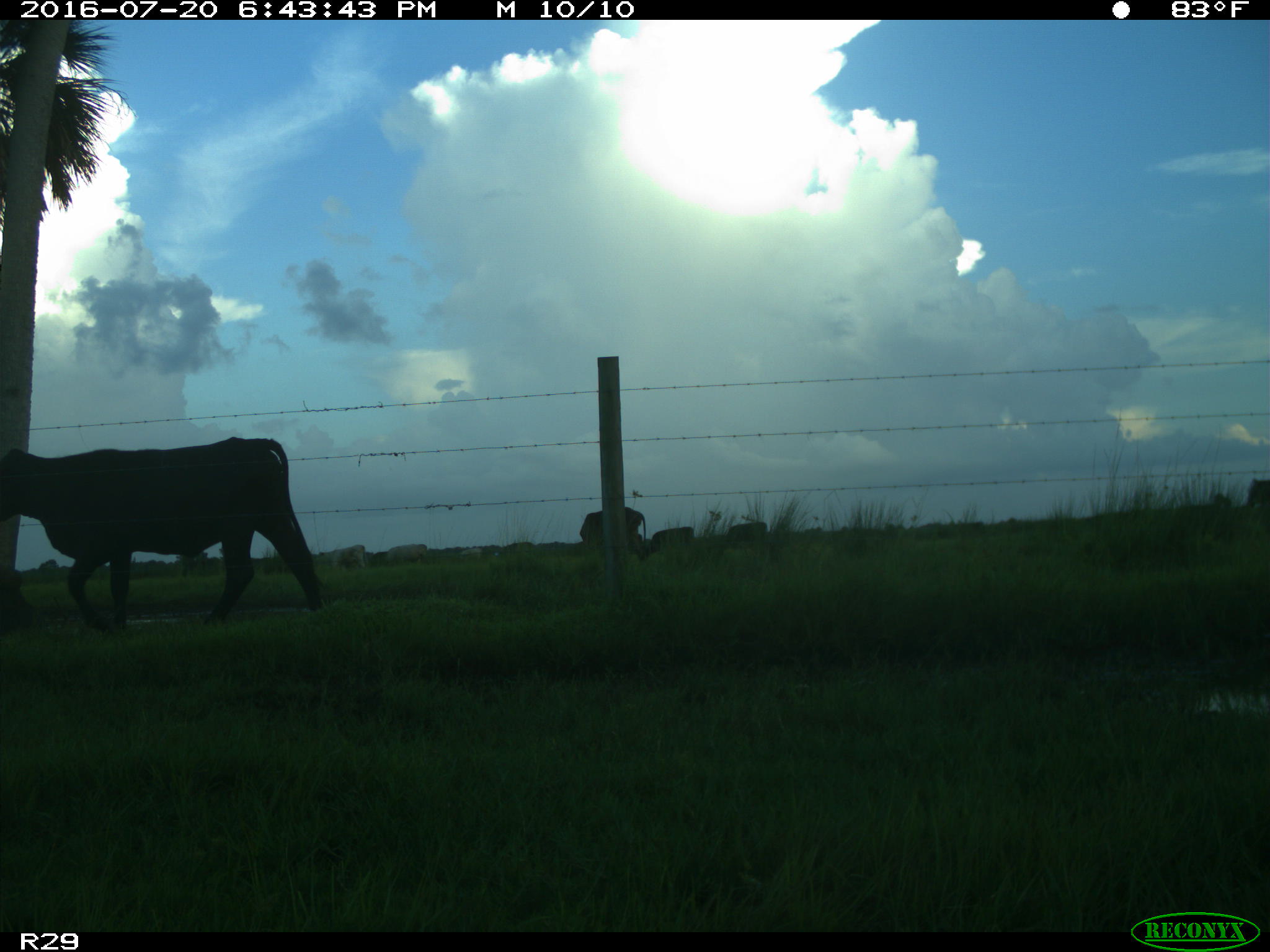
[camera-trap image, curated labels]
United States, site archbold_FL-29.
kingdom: Animalia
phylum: Chordata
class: Mammalia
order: Artiodactyla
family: Bovidae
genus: Bos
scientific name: Bos taurus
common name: domestic cow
Bos taurus (domestic cow).